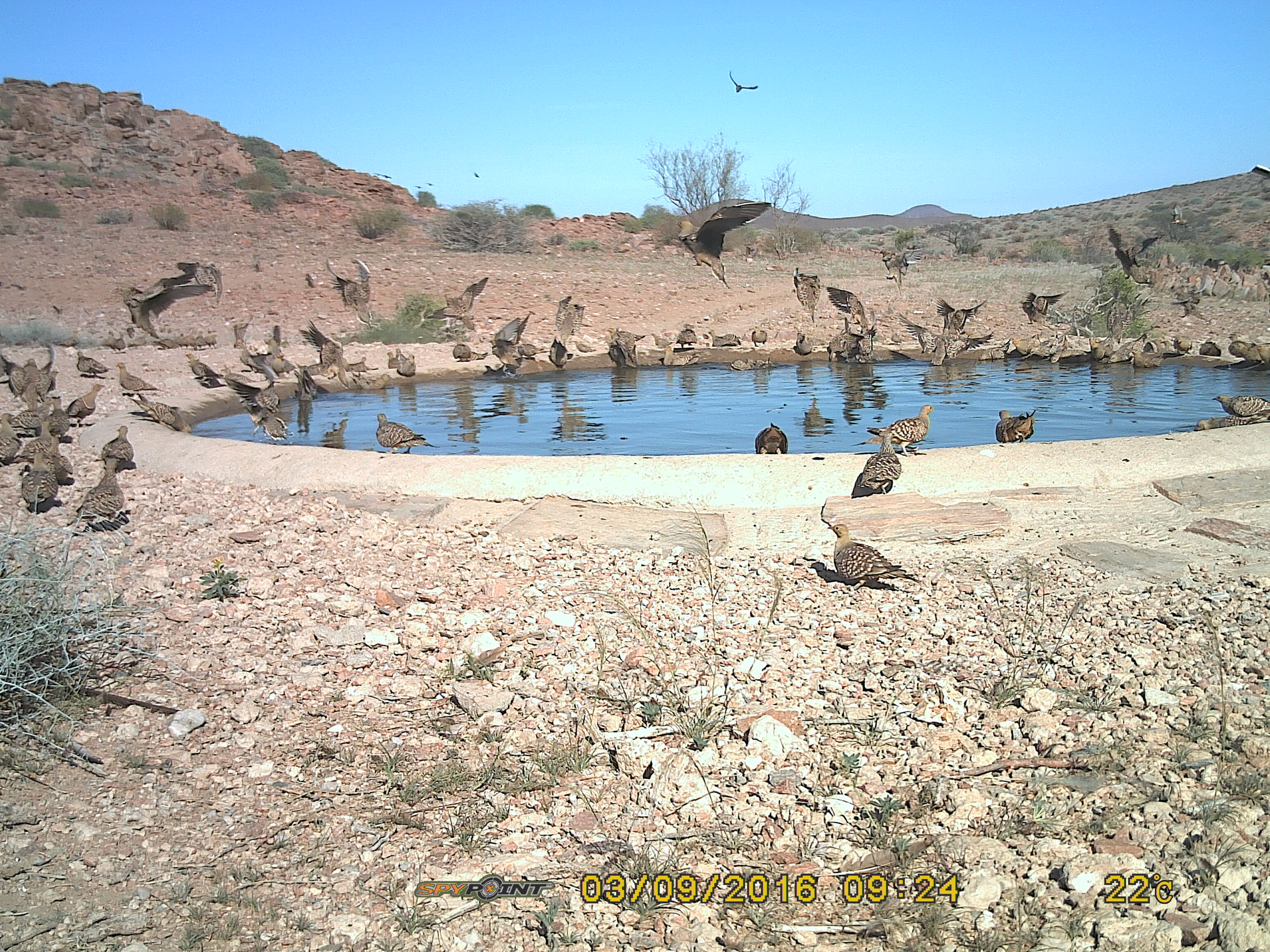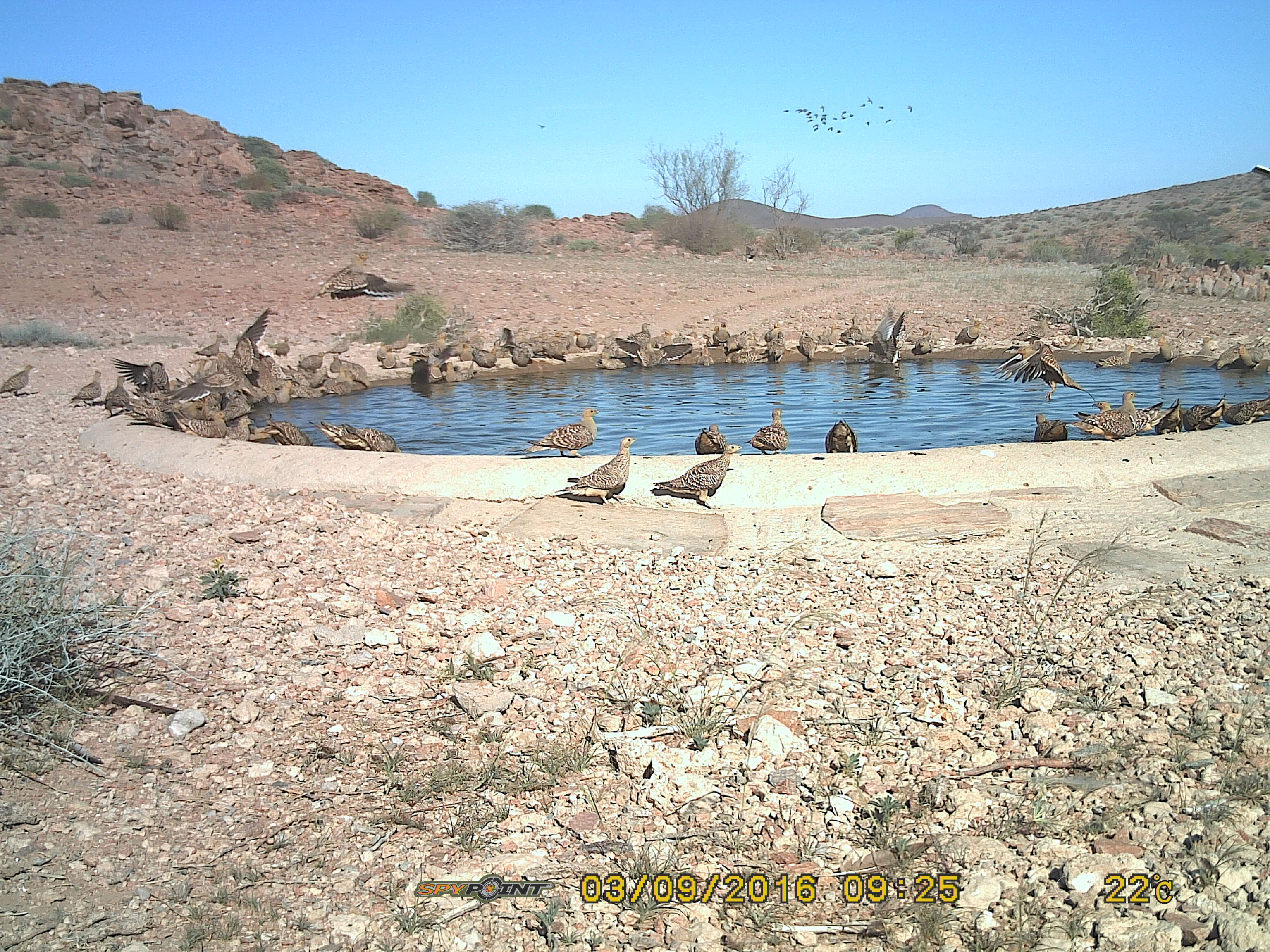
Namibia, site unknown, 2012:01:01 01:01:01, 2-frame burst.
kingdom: Animalia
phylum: Chordata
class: Aves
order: Pterocliformes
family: Pteroclidae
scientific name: Pteroclidae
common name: sandgrouse